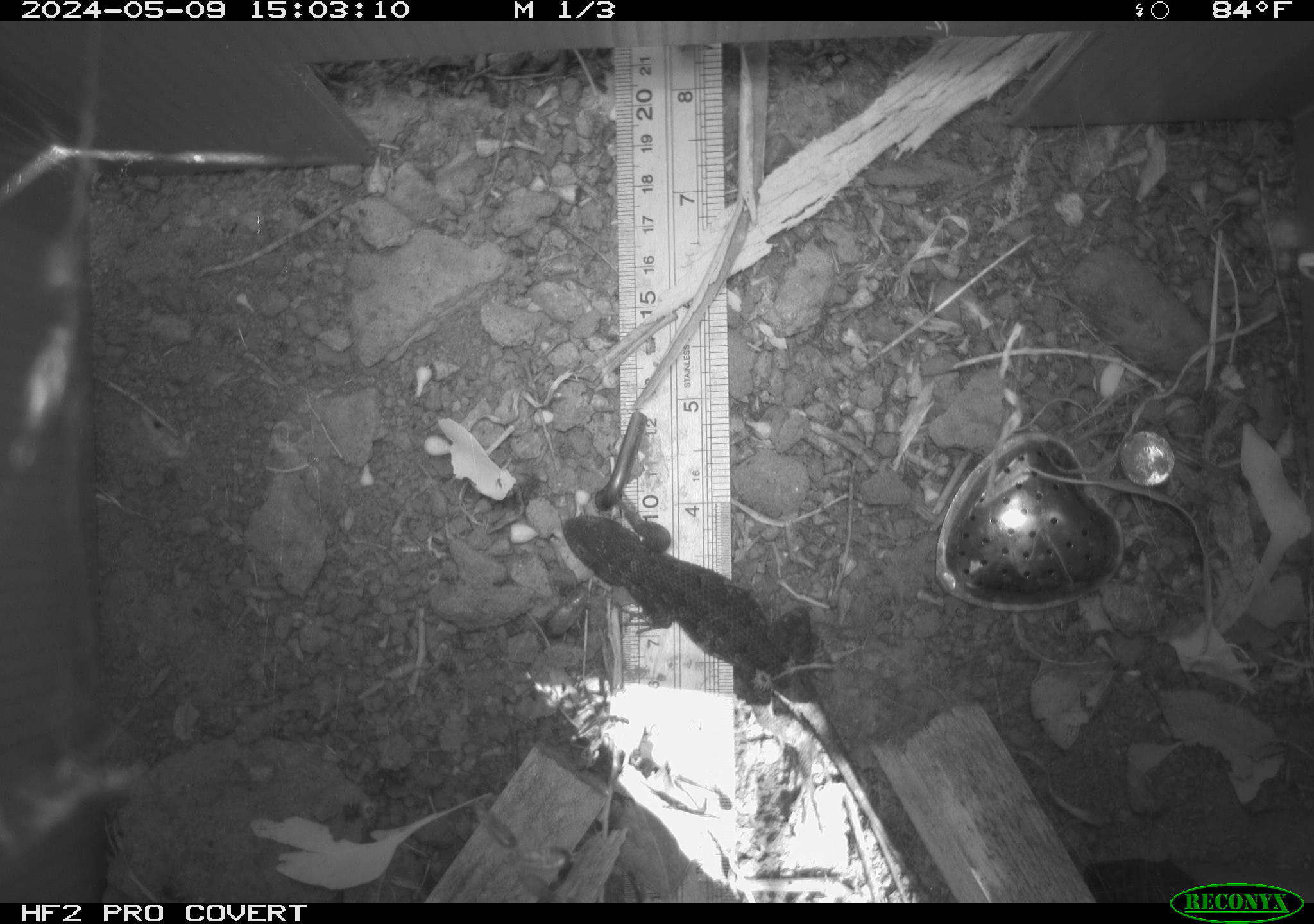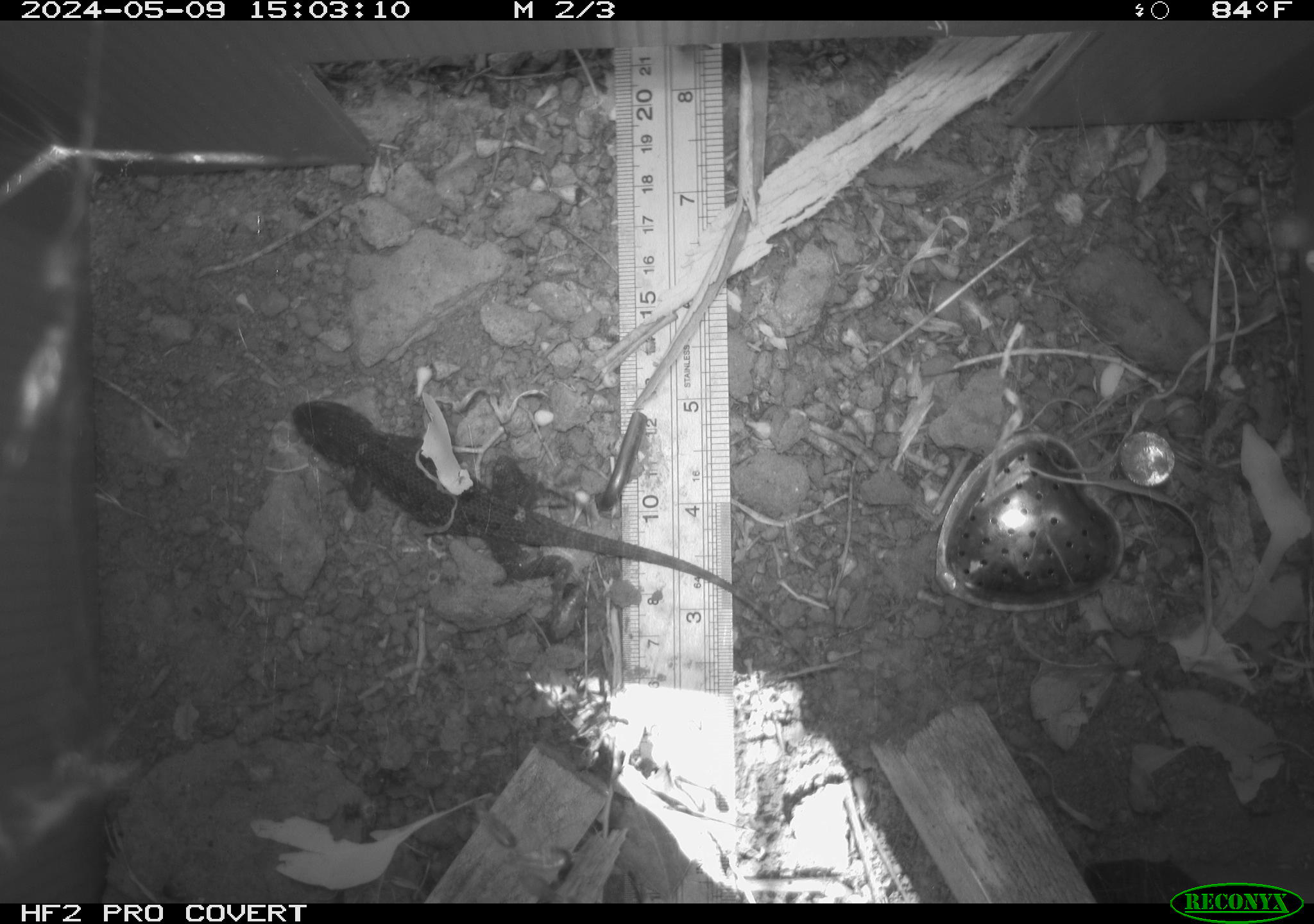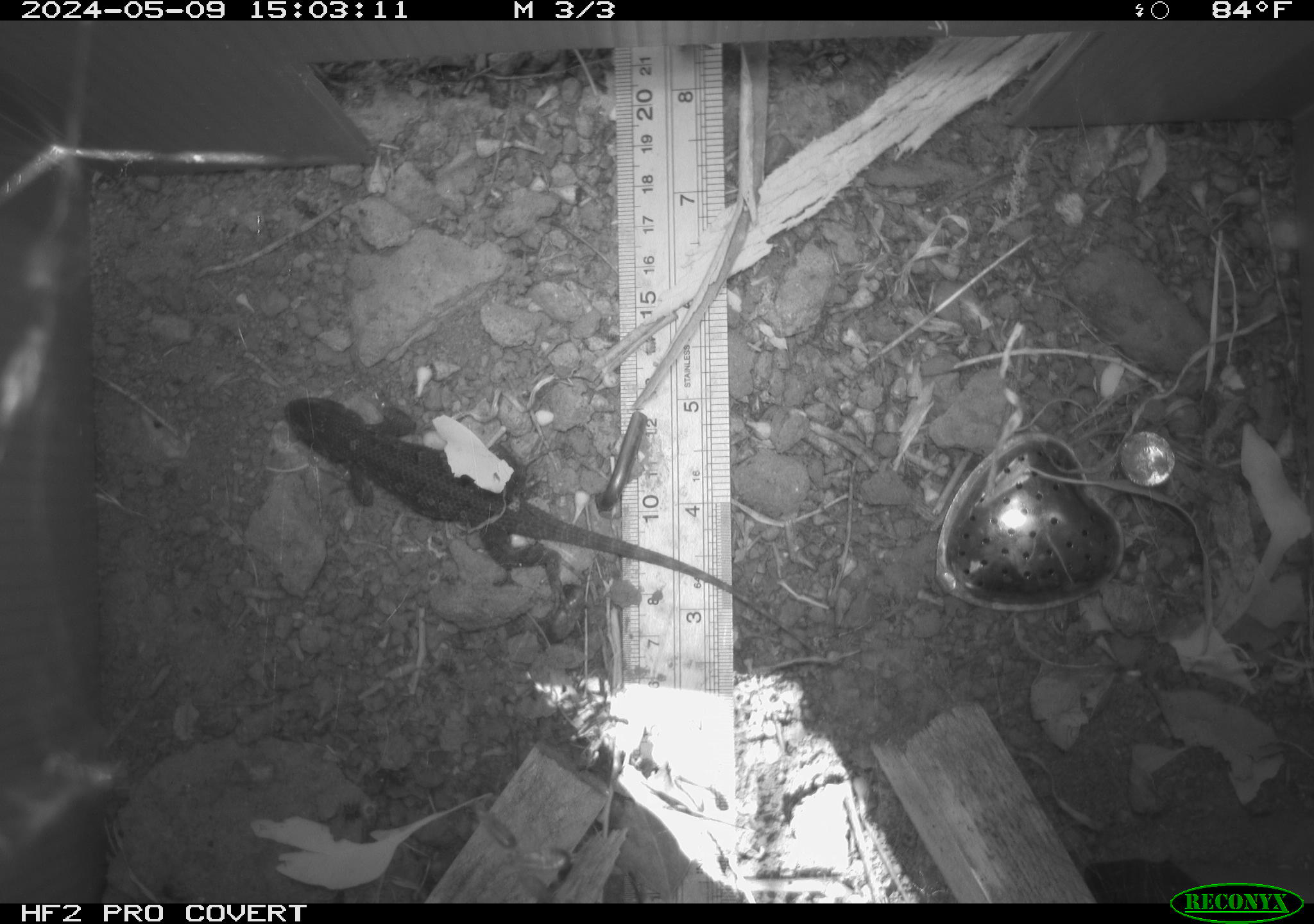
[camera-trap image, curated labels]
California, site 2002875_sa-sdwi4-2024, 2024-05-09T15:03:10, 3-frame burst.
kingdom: Animalia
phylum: Chordata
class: Reptilia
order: Squamata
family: Phrynosomatidae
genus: Sceloporus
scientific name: Sceloporus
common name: spiny lizards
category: sceloporus species